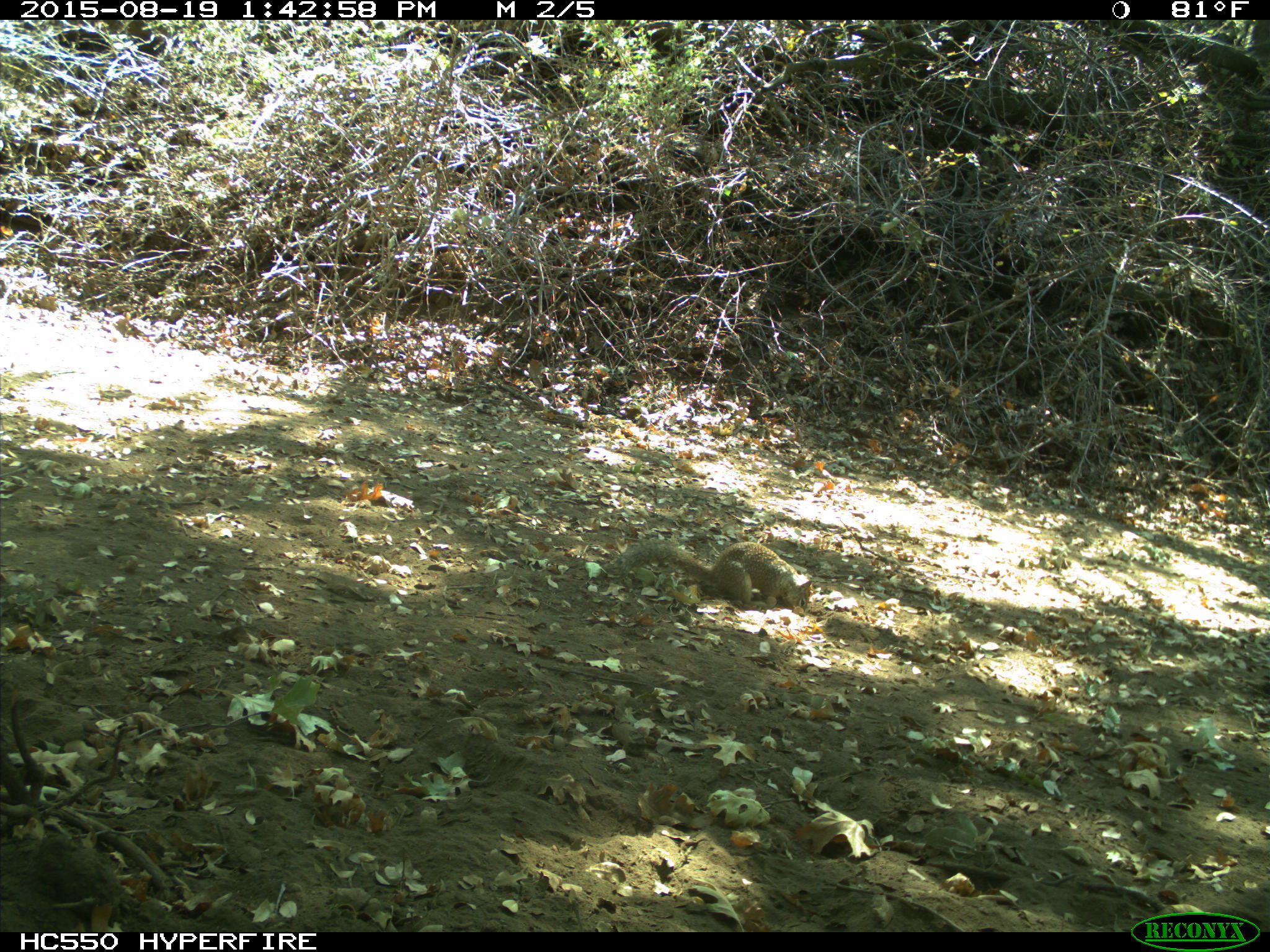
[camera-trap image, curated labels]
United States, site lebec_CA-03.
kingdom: Animalia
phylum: Chordata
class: Mammalia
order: Rodentia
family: Sciuridae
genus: Otospermophilus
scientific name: Otospermophilus beecheyi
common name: california ground squirrel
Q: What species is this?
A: Otospermophilus beecheyi (california ground squirrel).